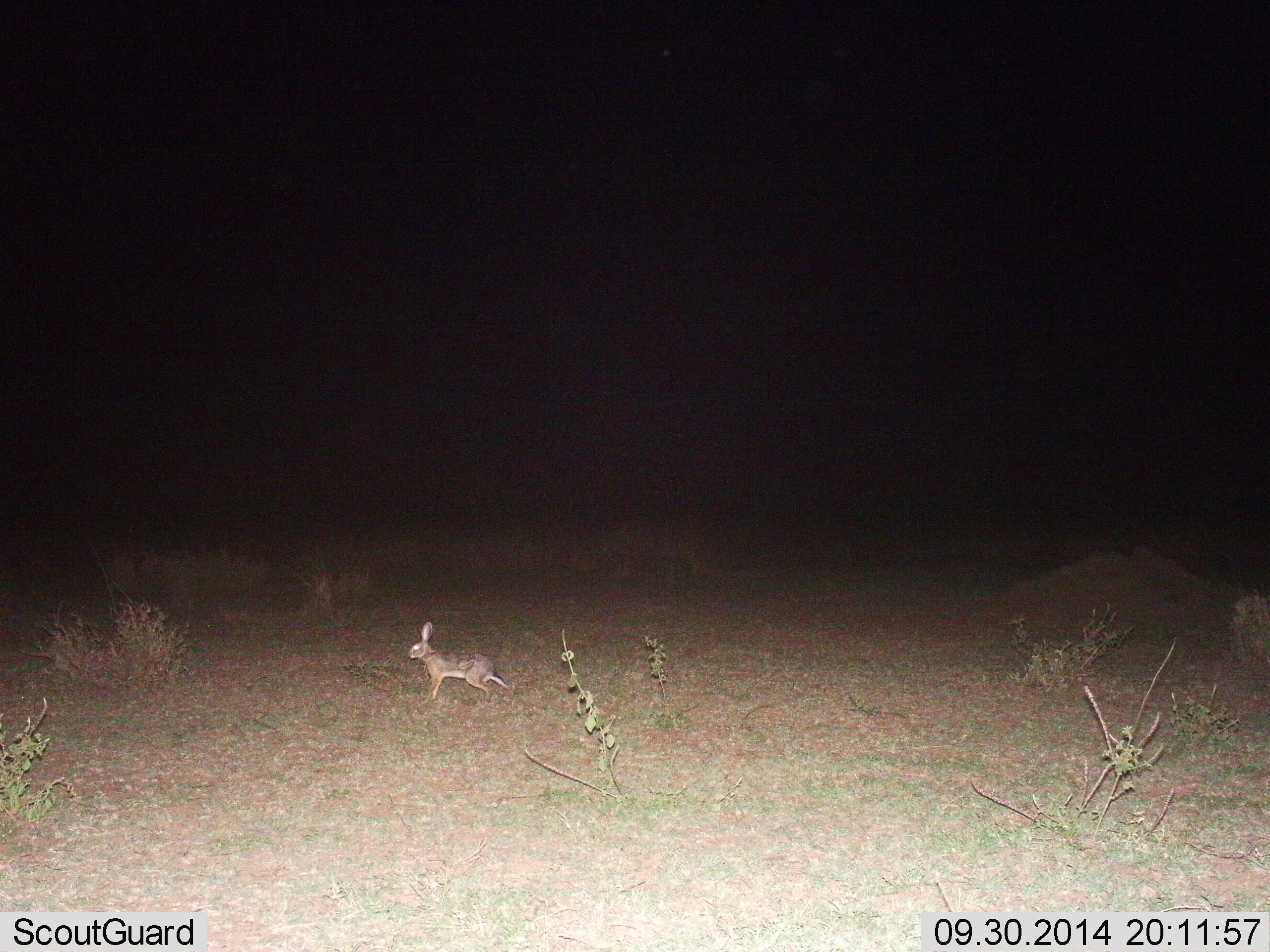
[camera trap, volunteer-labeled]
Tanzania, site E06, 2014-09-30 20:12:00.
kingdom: Animalia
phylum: Chordata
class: Mammalia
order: Lagomorpha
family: Leporidae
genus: Lepus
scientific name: Lepus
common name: hare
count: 1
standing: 10%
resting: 0%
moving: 90%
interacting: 0%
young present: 0%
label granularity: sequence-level